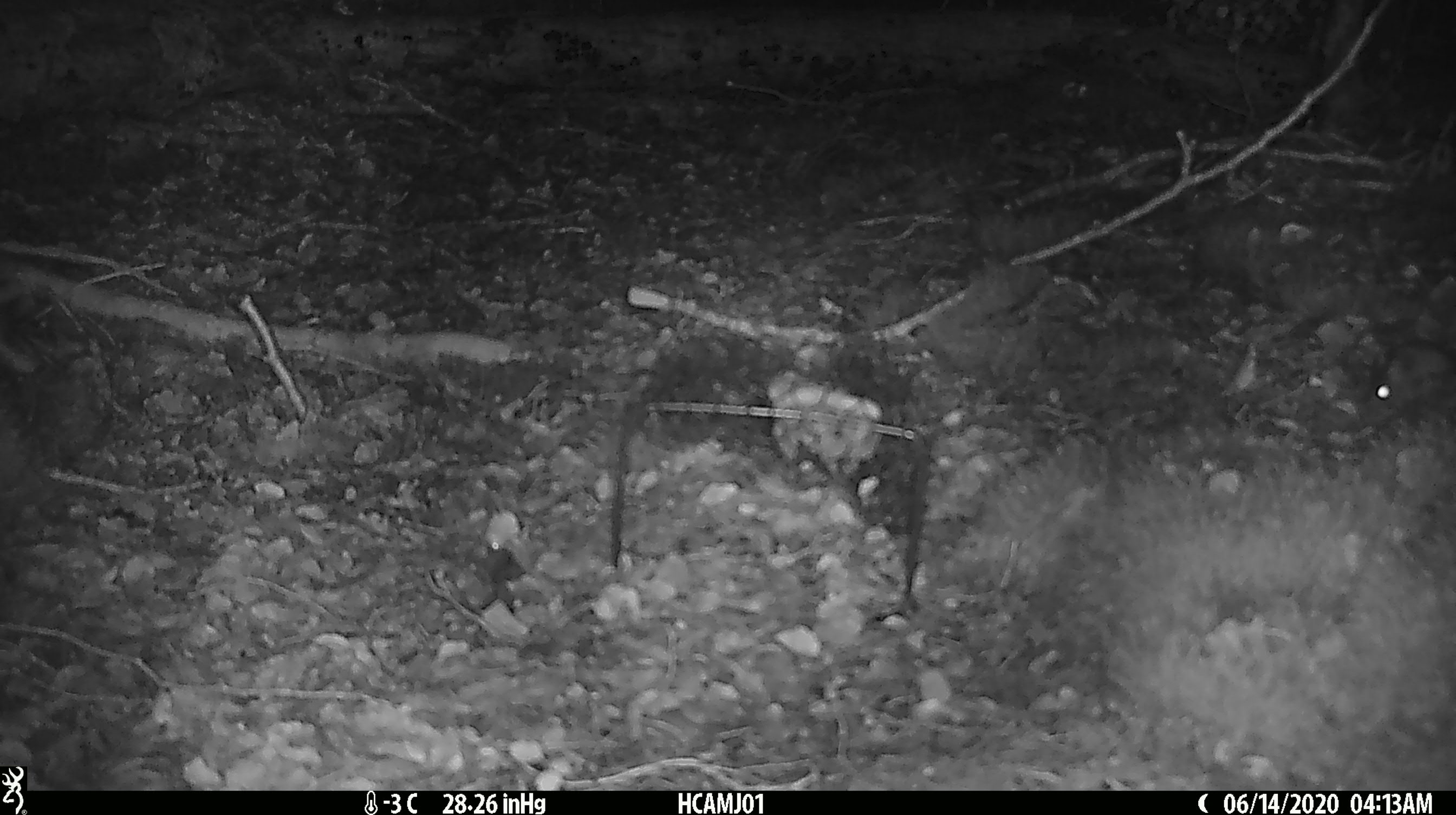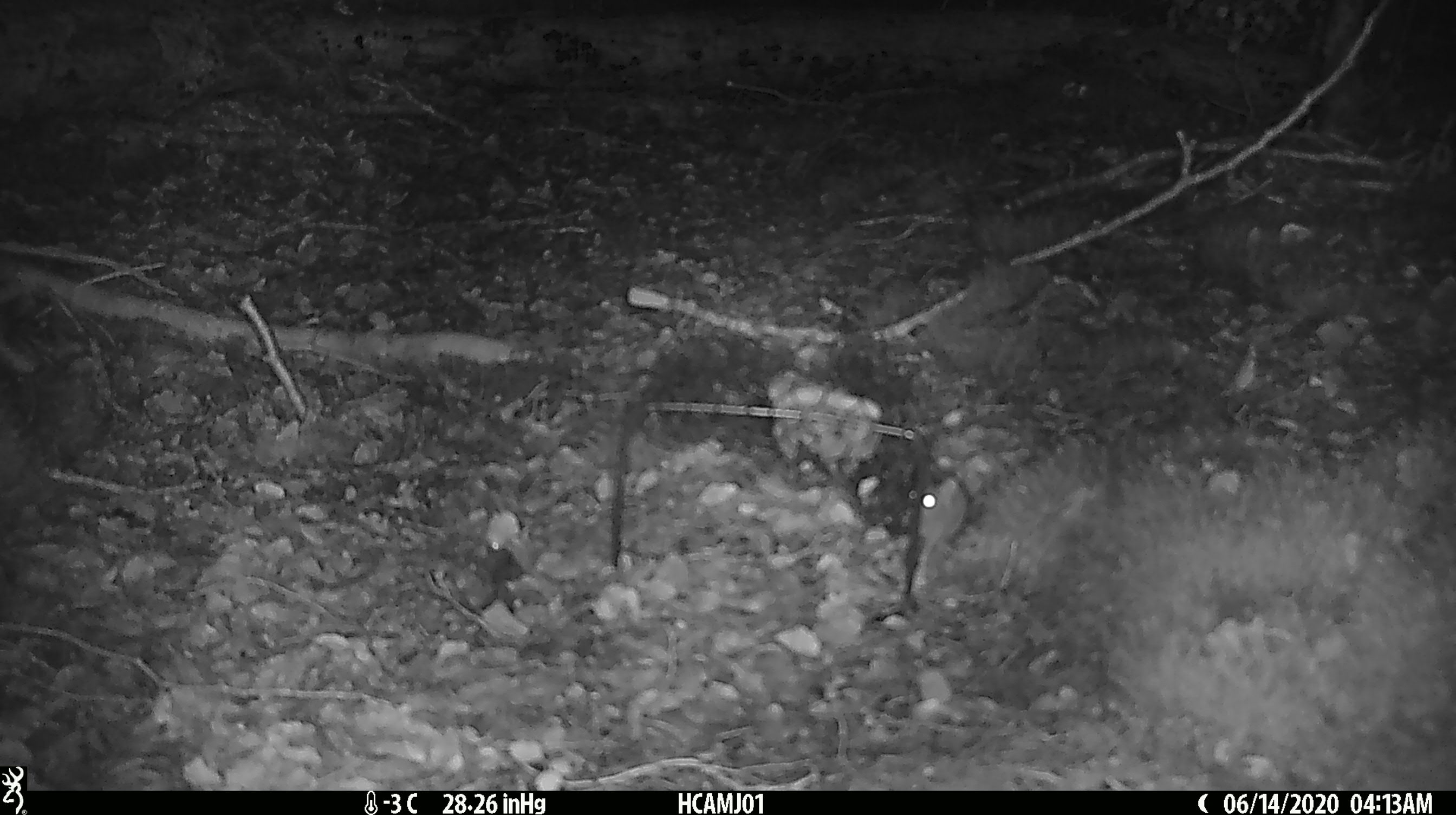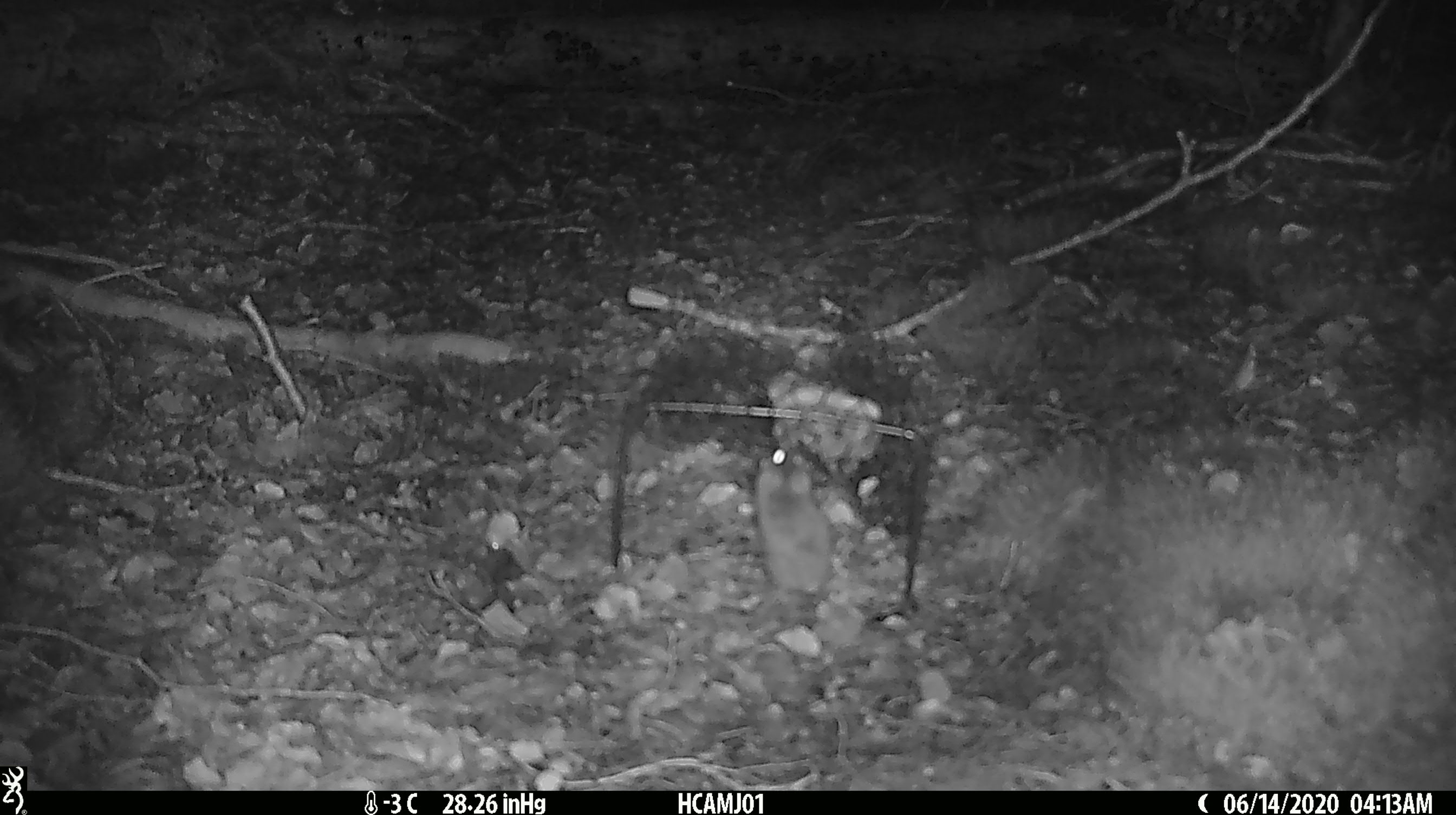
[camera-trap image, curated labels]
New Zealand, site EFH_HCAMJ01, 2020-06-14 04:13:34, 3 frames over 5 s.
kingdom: Animalia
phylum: Chordata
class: Mammalia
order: Rodentia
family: Muridae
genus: Mus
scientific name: Mus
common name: mouse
Mouse (Mus).